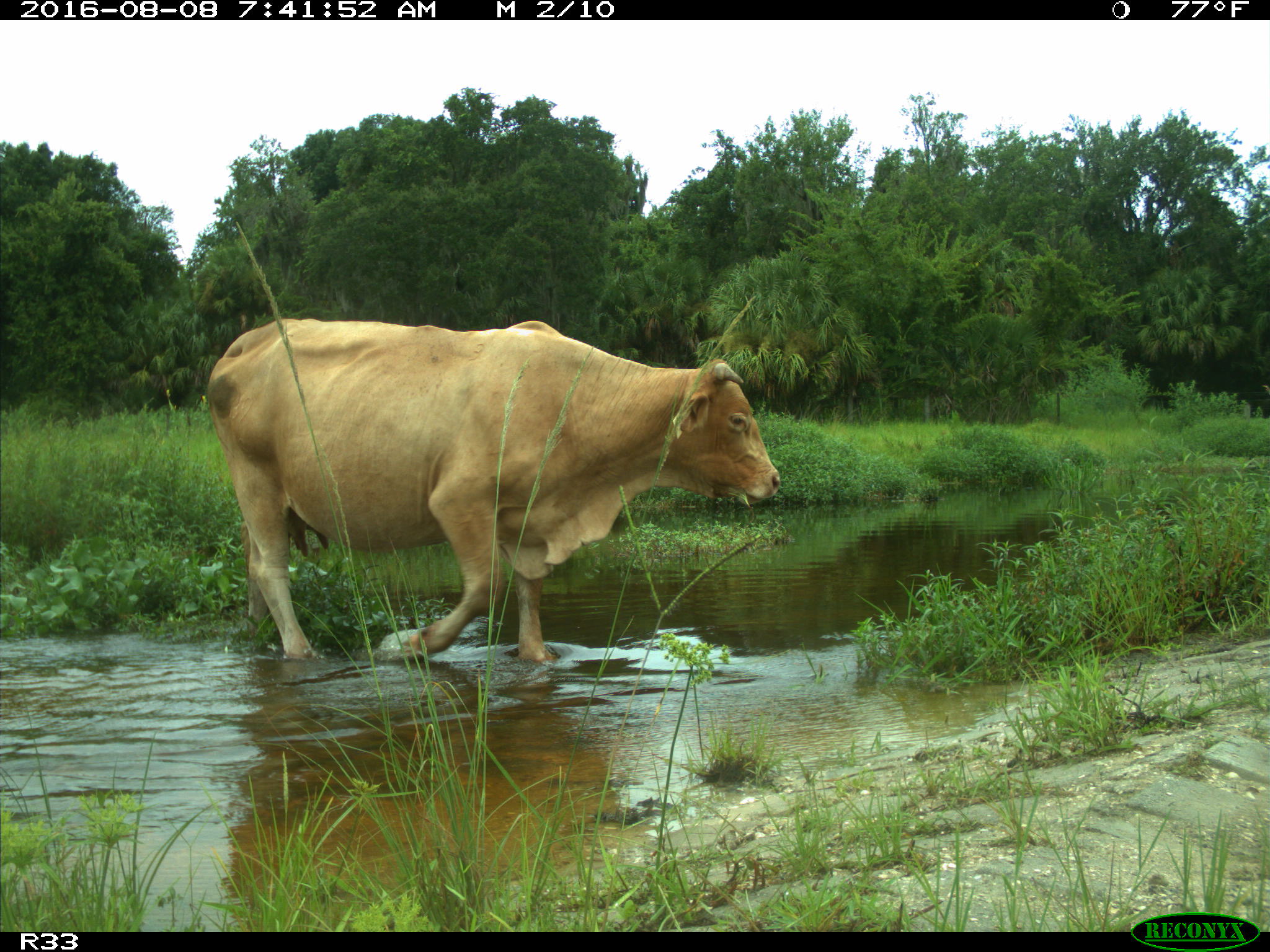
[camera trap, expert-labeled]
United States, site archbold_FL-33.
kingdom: Animalia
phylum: Chordata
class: Mammalia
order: Artiodactyla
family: Bovidae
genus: Bos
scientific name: Bos taurus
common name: domestic cow